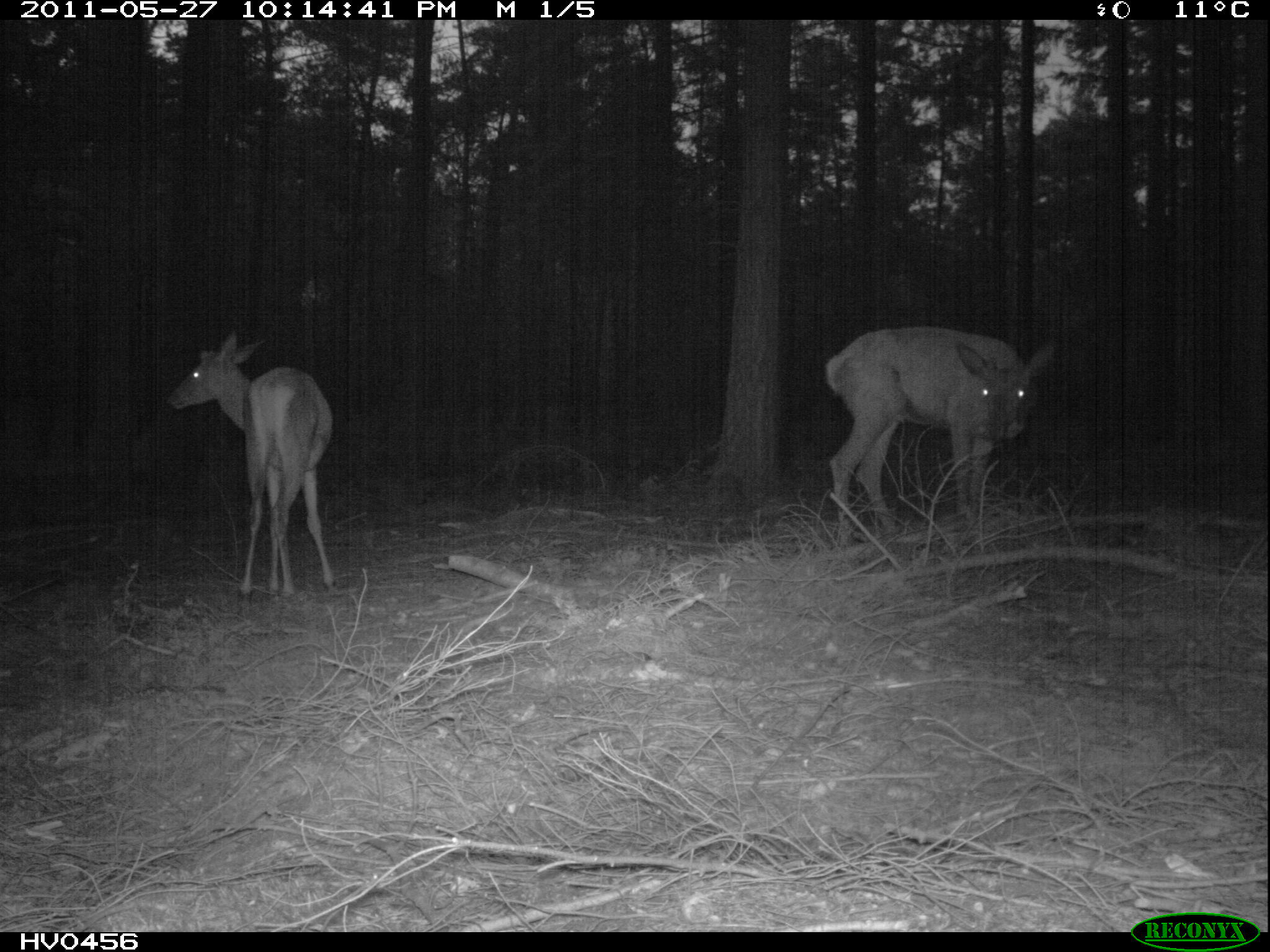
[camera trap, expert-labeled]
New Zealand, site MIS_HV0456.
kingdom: Animalia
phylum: Chordata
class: Mammalia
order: Artiodactyla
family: Cervidae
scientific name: Cervidae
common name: deer